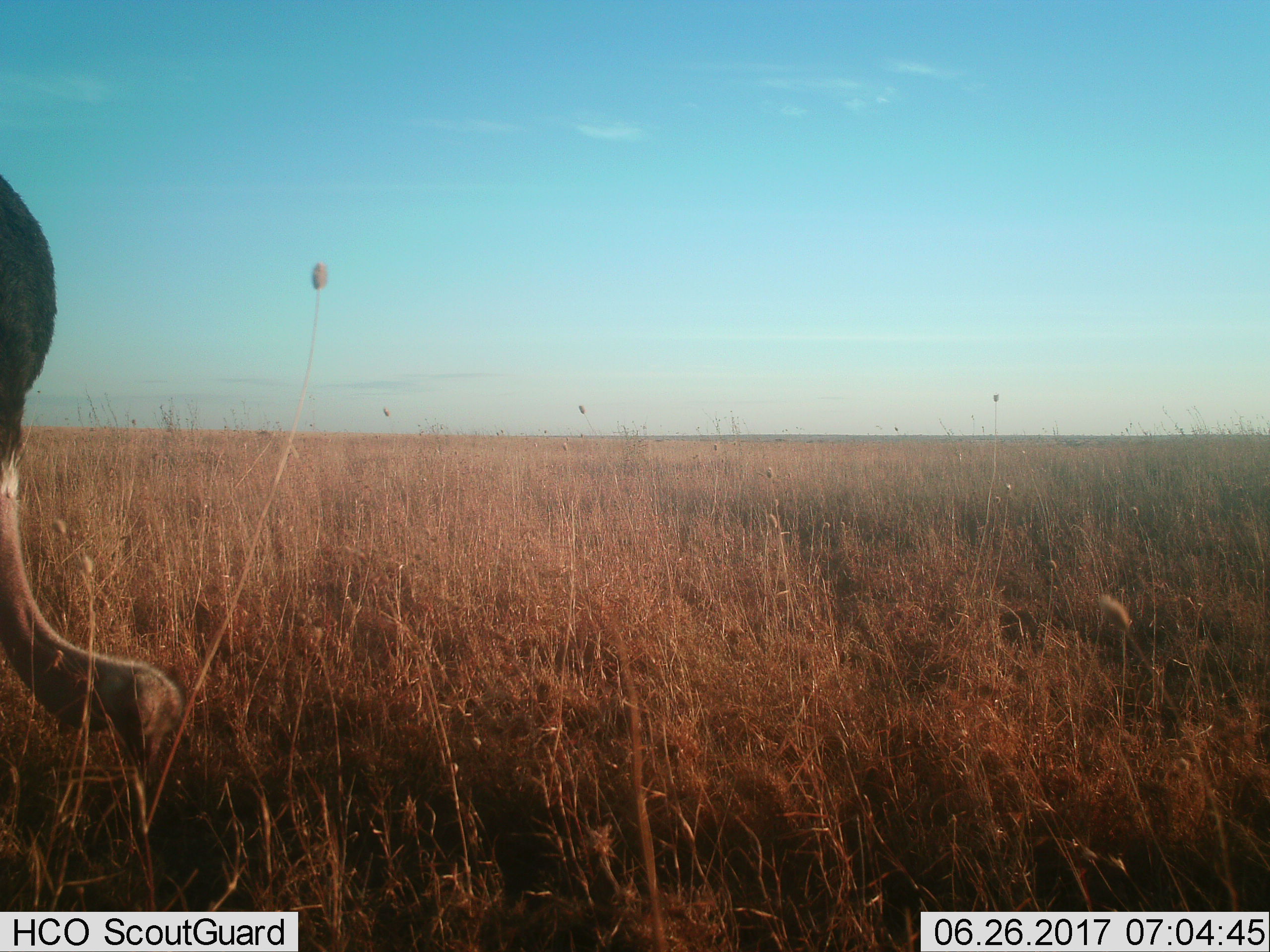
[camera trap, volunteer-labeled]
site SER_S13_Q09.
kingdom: Animalia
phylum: Chordata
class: Aves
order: Struthioniformes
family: Struthionidae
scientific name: Struthionidae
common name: ostrich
Ostrich (Struthionidae), count 1. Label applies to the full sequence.